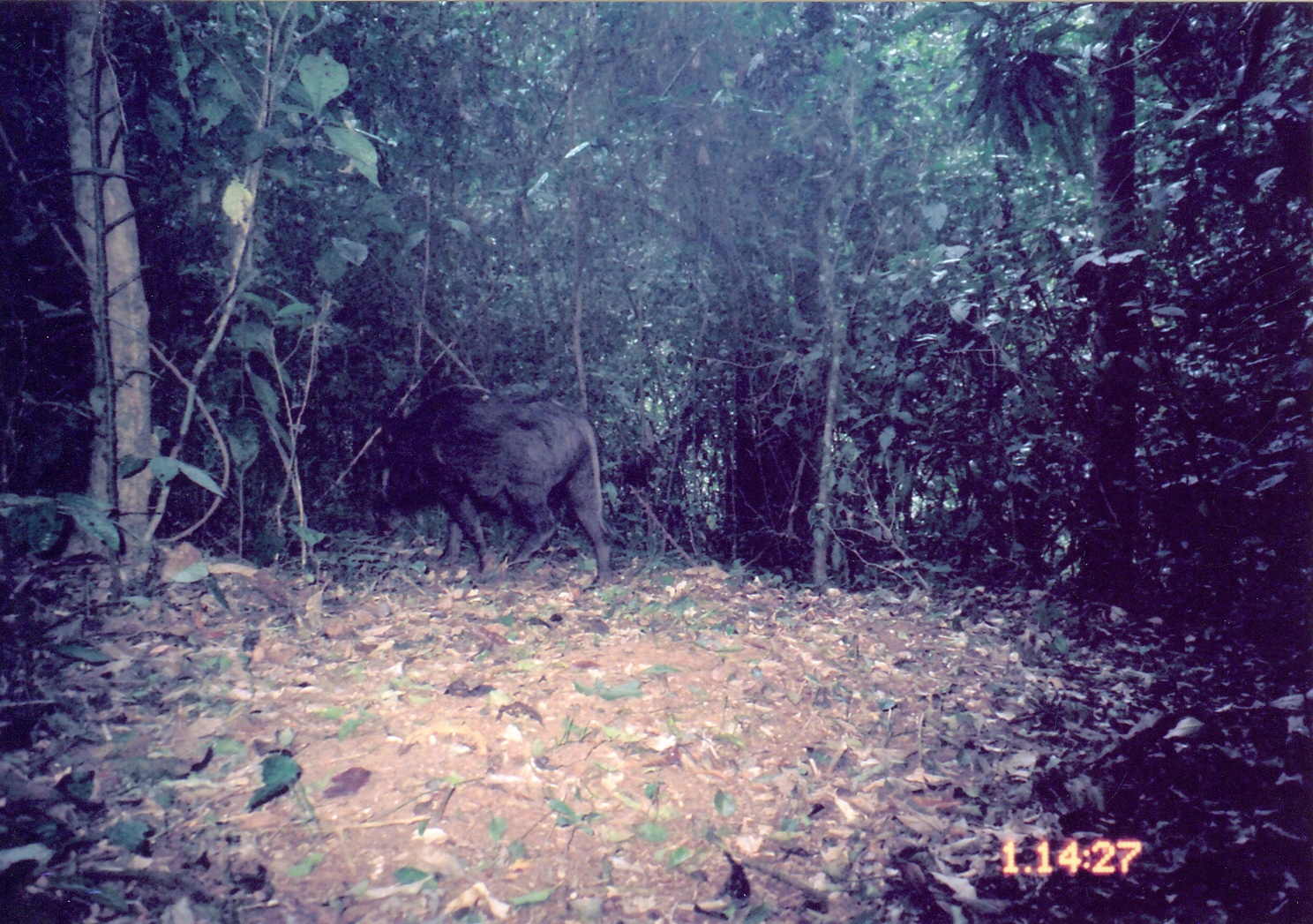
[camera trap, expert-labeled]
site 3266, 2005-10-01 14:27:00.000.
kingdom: Animalia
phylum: Chordata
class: Mammalia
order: Artiodactyla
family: Suidae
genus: Potamochoerus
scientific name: Potamochoerus larvatus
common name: bushpig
Potamochoerus larvatus (bushpig), count 1.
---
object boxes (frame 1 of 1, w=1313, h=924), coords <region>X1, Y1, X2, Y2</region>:
potamochoerus larvatus: <region>366, 385, 612, 594</region>